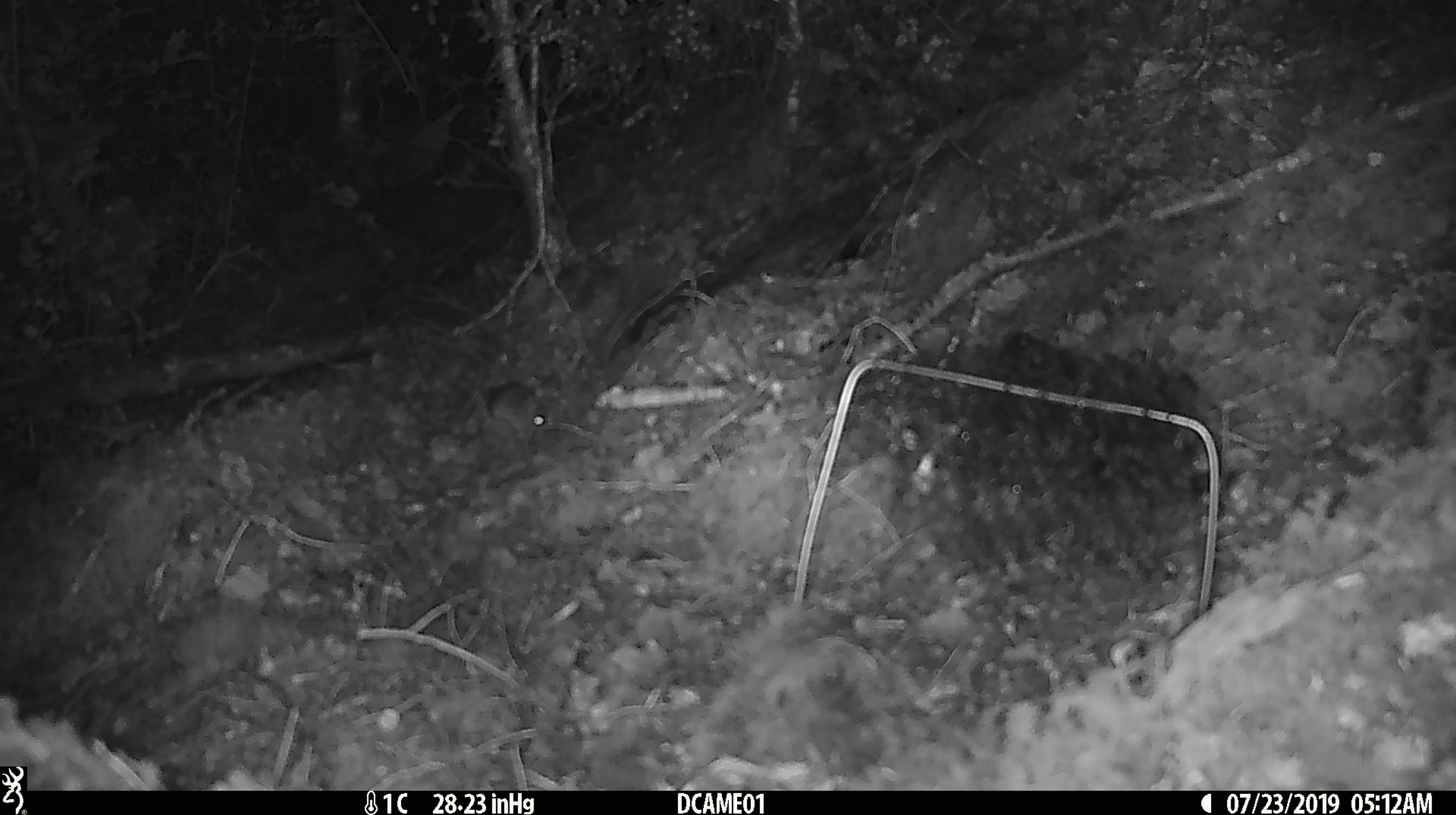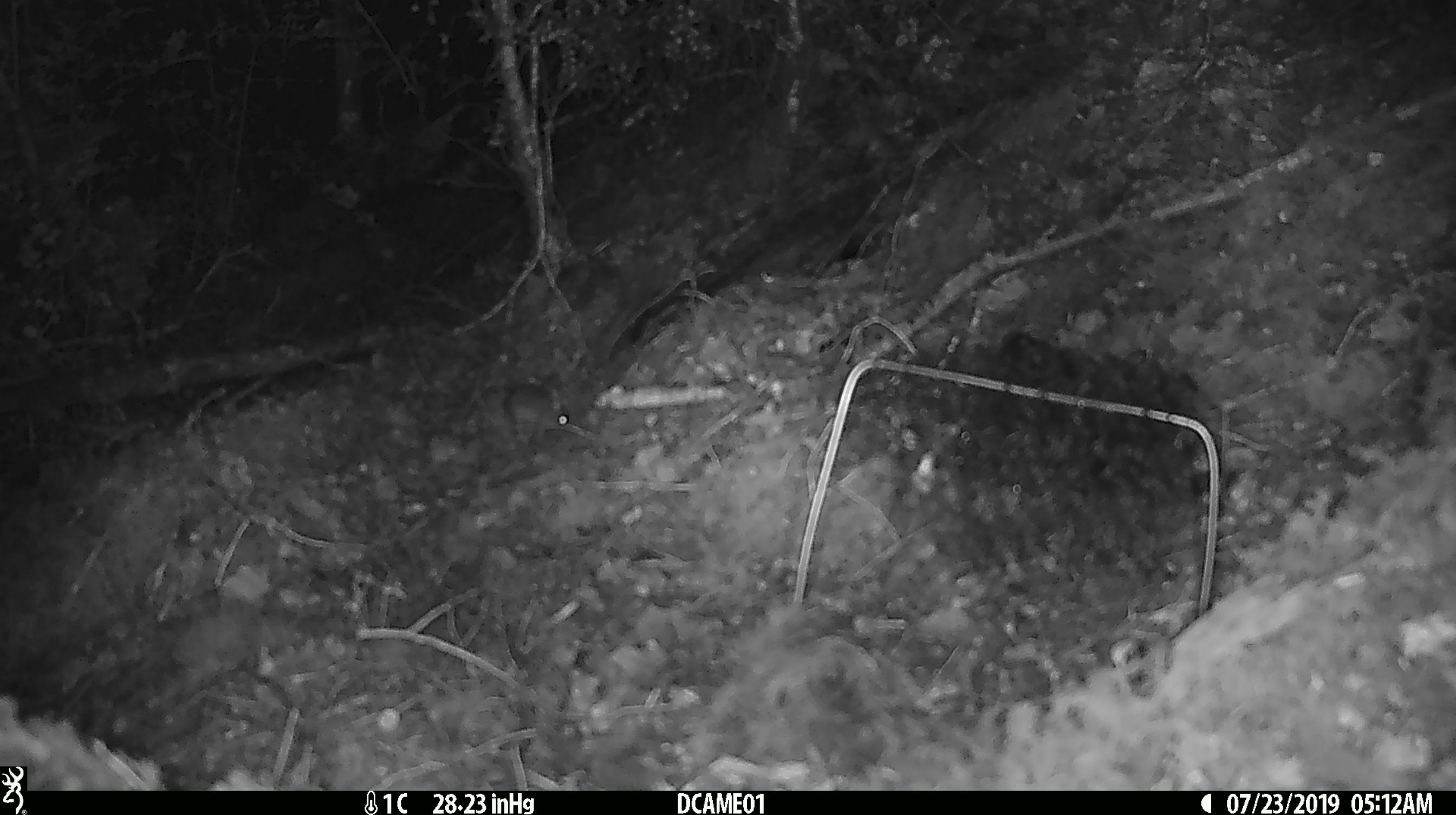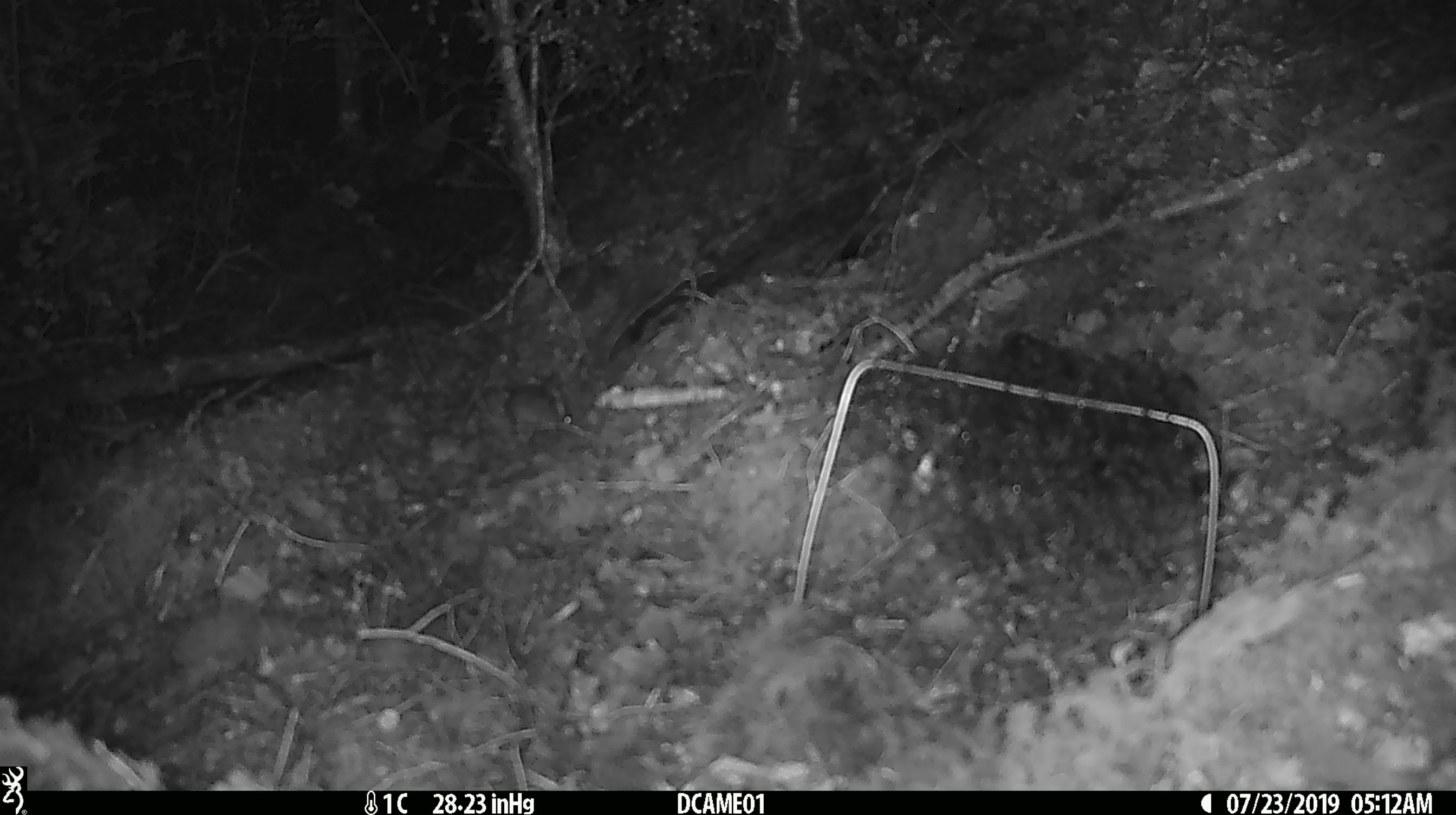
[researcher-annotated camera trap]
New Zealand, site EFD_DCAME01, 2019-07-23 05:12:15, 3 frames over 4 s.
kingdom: Animalia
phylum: Chordata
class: Mammalia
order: Rodentia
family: Muridae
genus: Mus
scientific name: Mus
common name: mouse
Mouse (Mus).